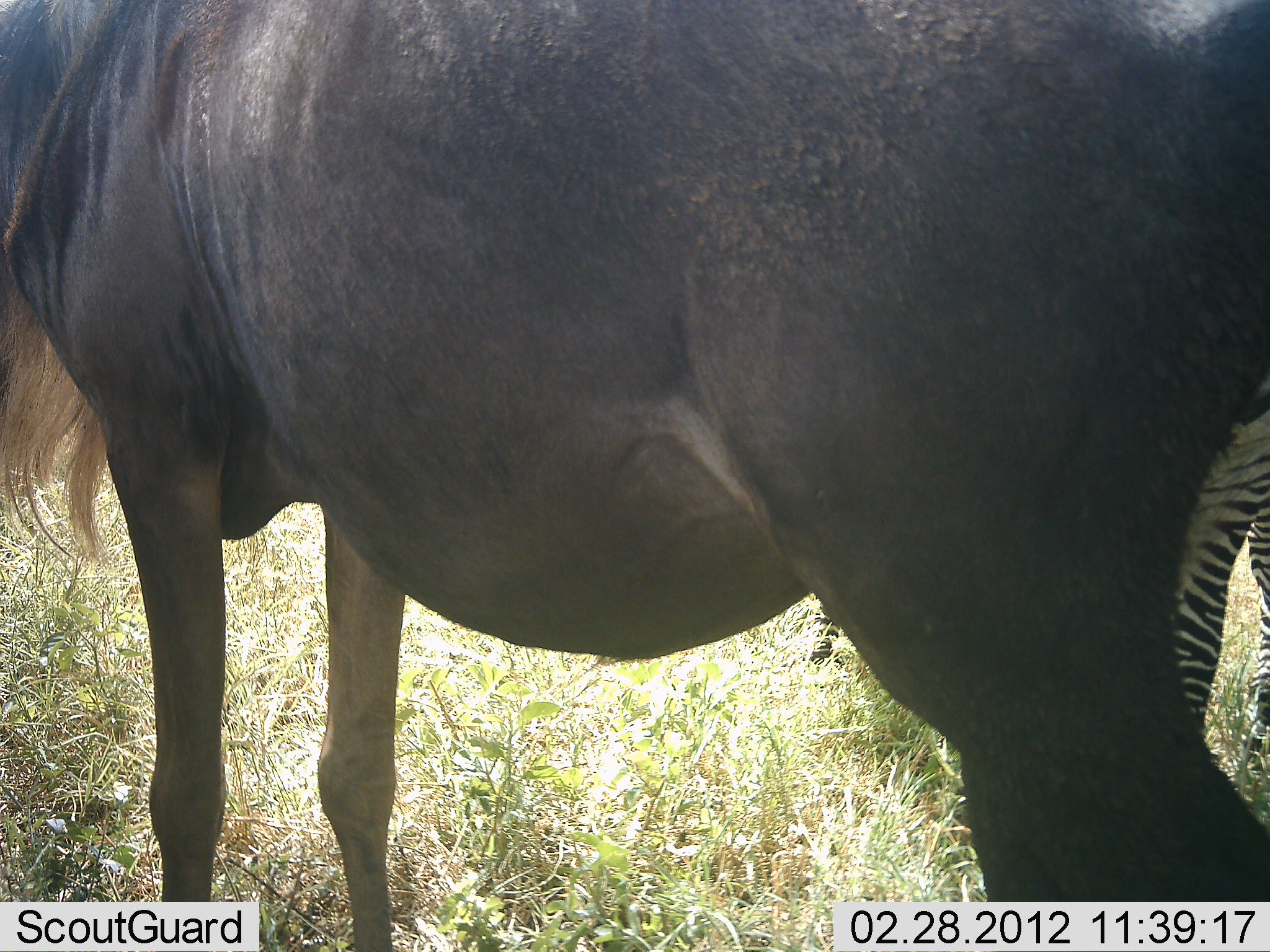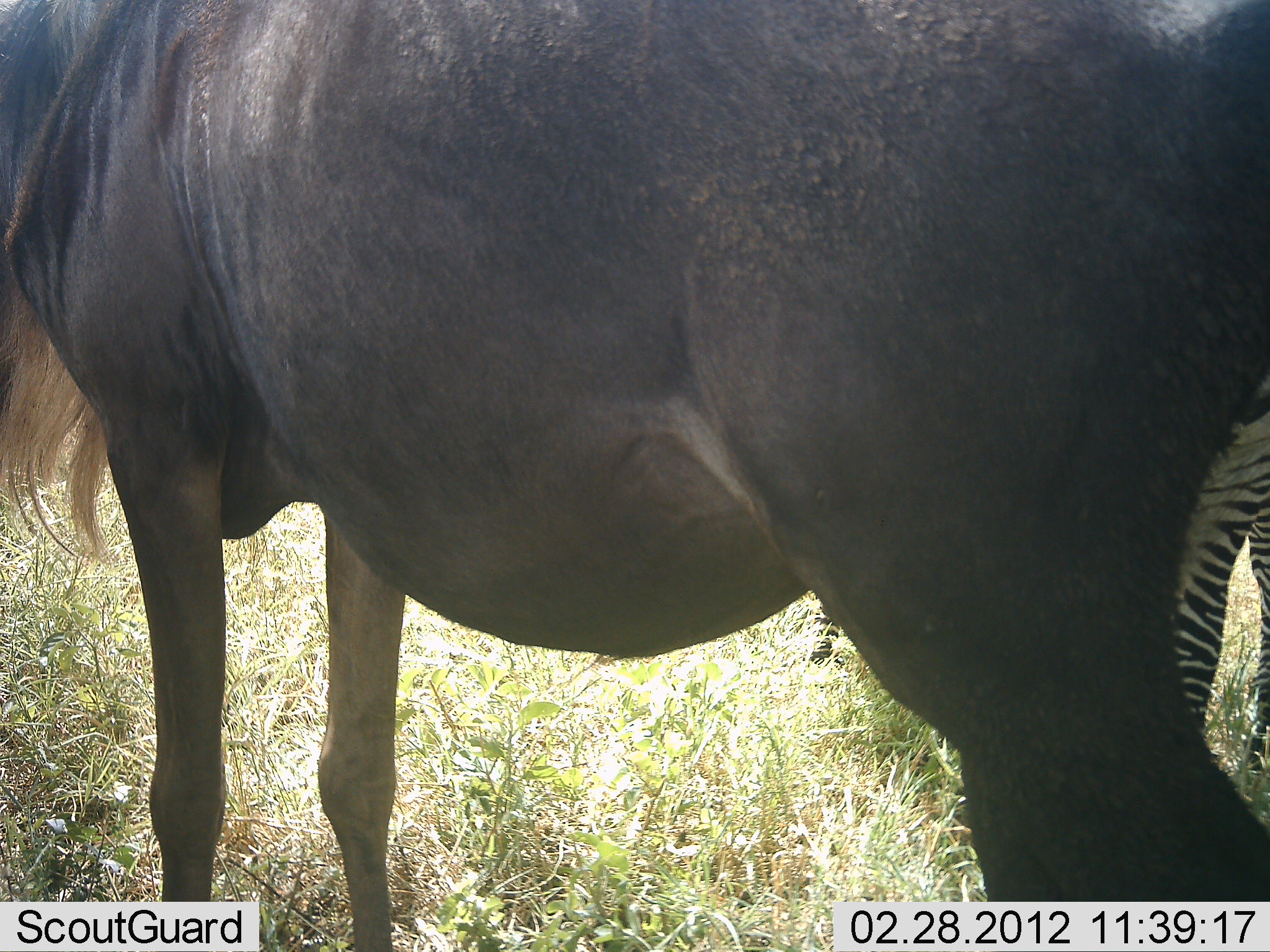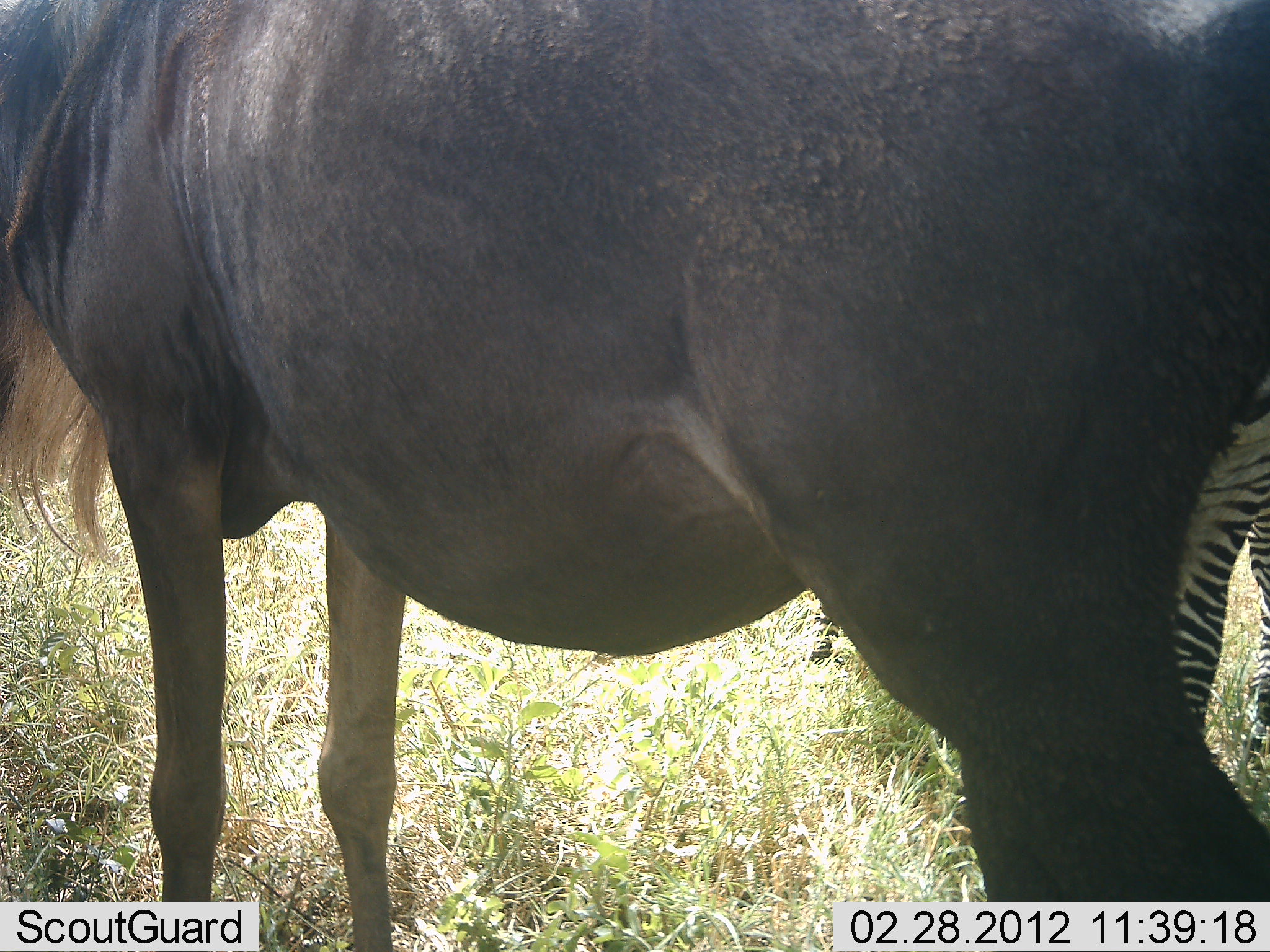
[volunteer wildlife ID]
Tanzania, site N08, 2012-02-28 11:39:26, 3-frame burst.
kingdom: Animalia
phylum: Chordata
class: Mammalia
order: Artiodactyla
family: Bovidae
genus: Connochaetes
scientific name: Connochaetes taurinus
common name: blue wildebeest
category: wildebeest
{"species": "wildebeest (blue wildebeest) (Connochaetes taurinus)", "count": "1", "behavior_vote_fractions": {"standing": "100%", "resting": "0%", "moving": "0%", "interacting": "4%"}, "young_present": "0%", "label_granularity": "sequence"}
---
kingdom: Animalia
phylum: Chordata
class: Mammalia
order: Perissodactyla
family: Equidae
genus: Equus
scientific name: Equus quagga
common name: plains zebra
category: zebra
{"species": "zebra (plains zebra) (Equus quagga)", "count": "1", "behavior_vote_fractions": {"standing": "96%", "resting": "0%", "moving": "4%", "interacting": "4%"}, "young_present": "0%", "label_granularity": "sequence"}